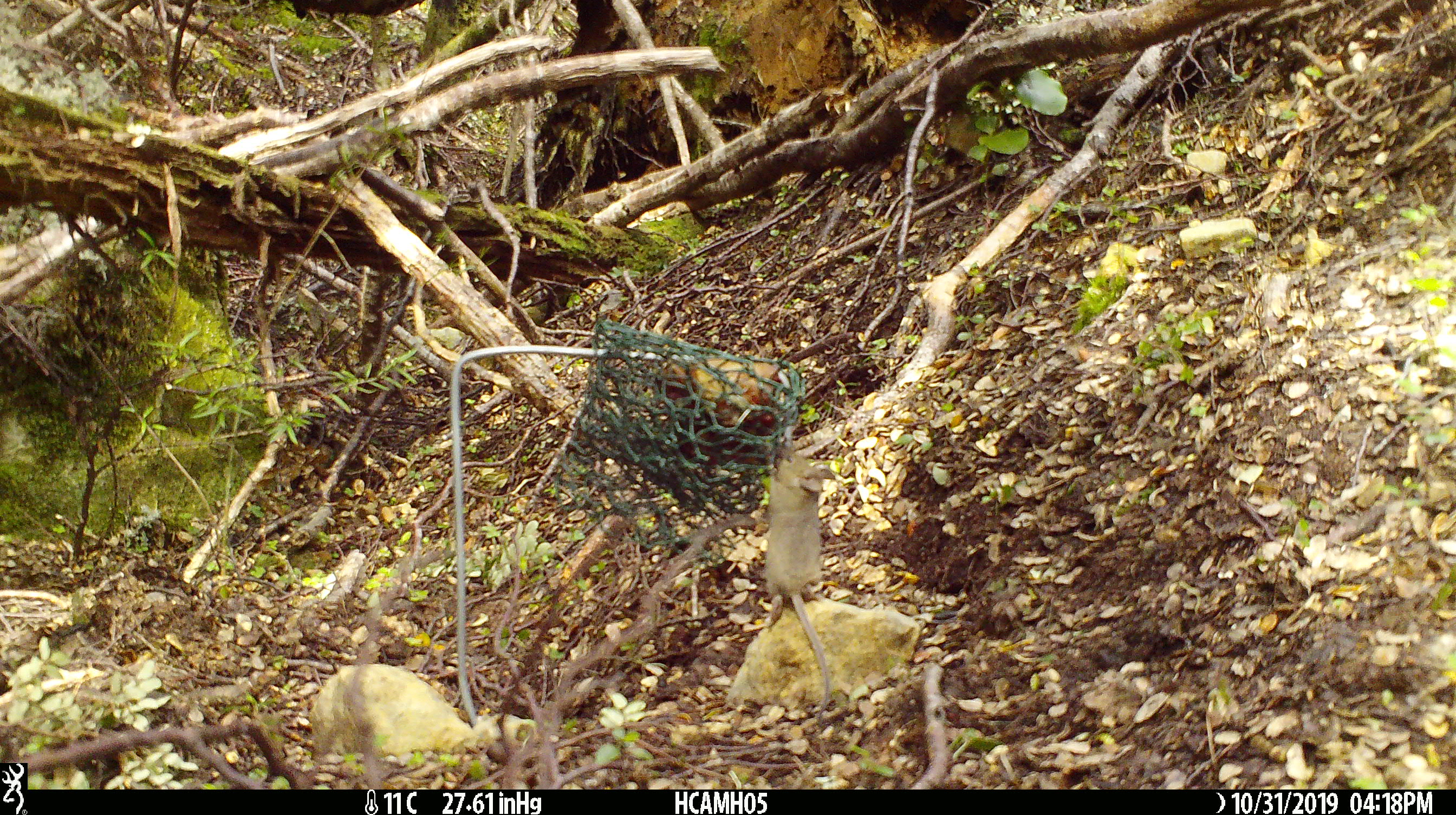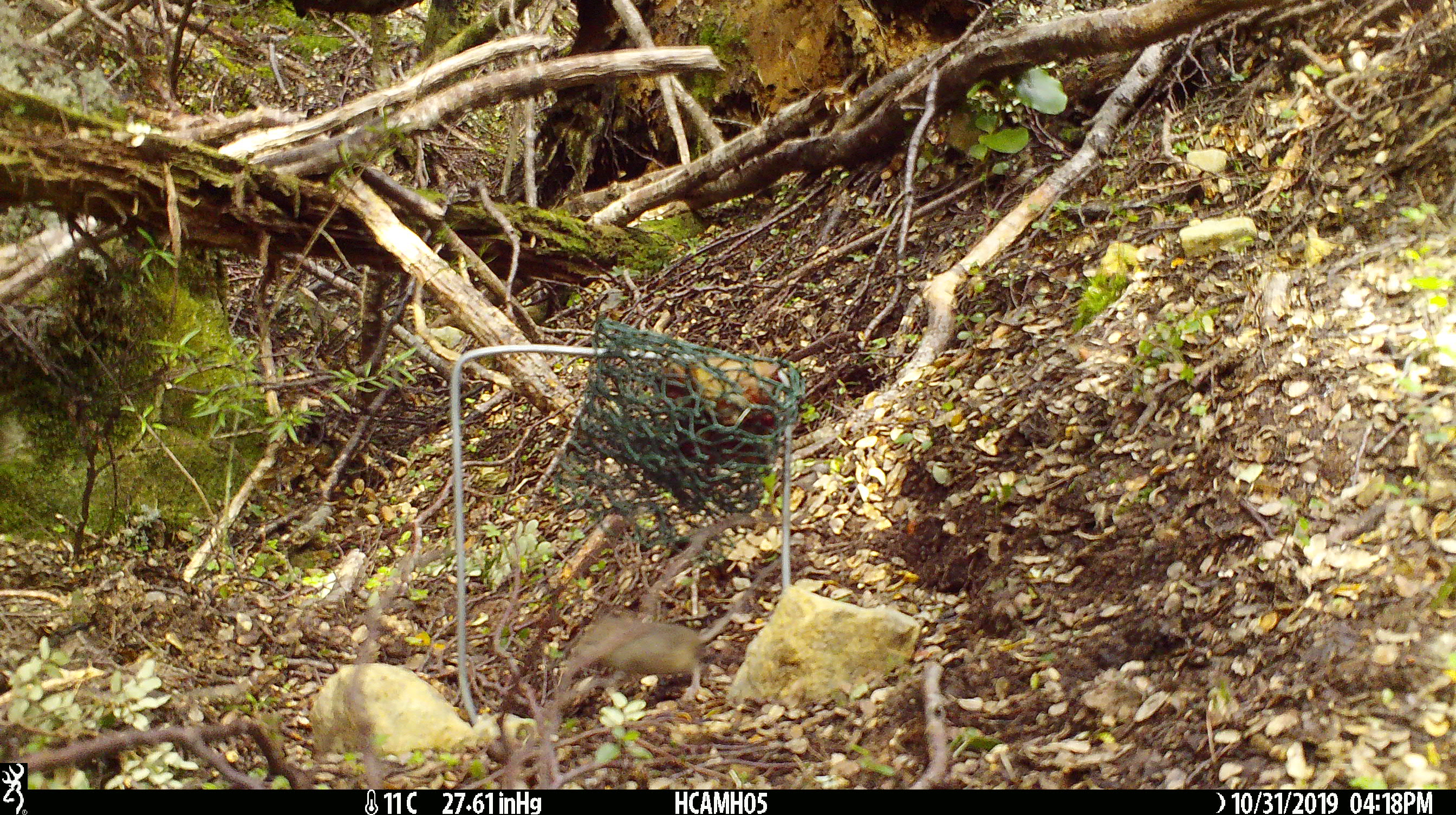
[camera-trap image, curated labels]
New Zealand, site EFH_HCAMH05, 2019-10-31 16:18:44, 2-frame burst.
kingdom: Animalia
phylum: Chordata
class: Mammalia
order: Rodentia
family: Muridae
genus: Mus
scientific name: Mus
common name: mouse